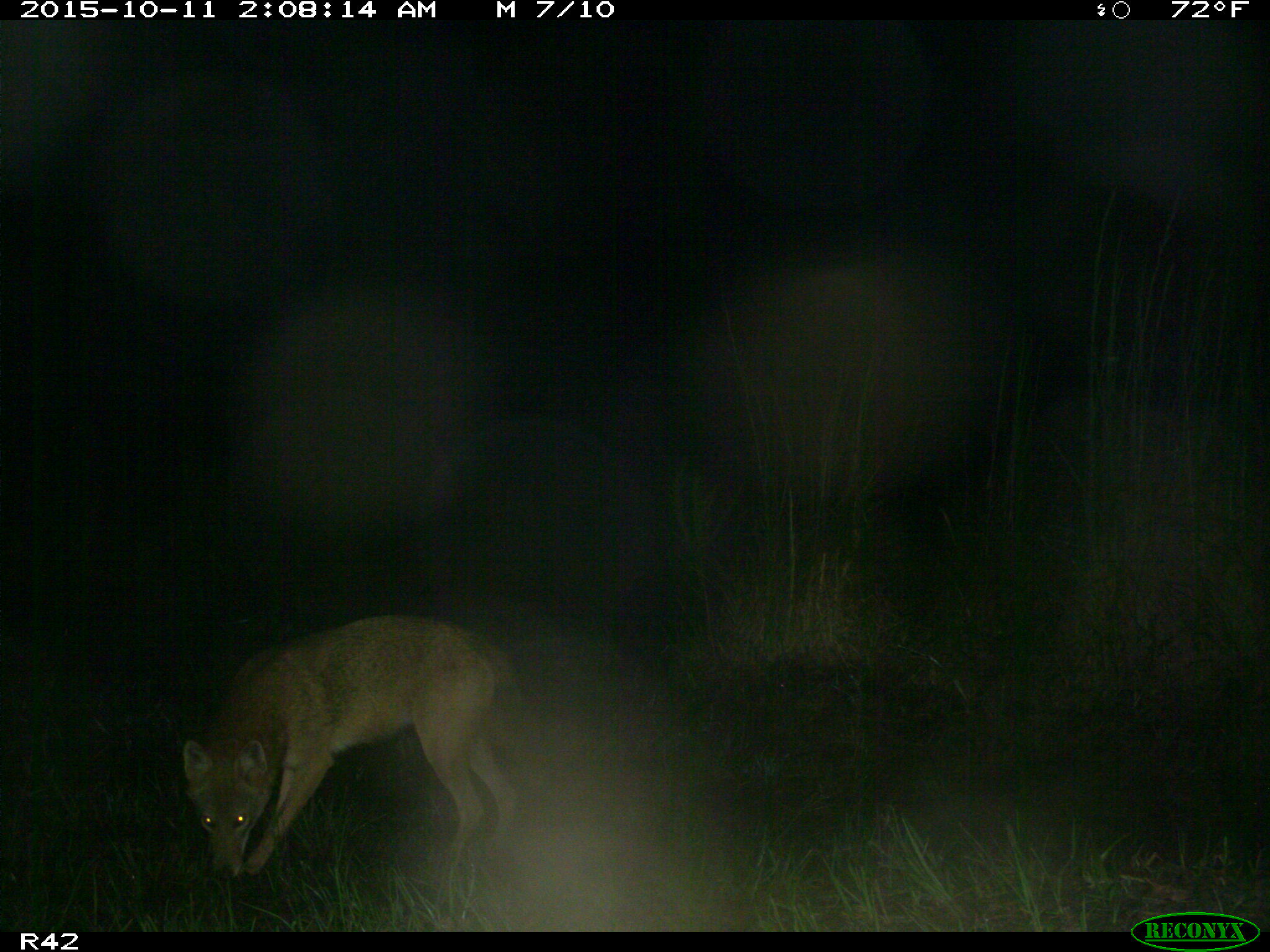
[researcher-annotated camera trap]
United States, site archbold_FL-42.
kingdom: Animalia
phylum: Chordata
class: Mammalia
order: Carnivora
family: Canidae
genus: Canis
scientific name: Canis latrans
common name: coyote